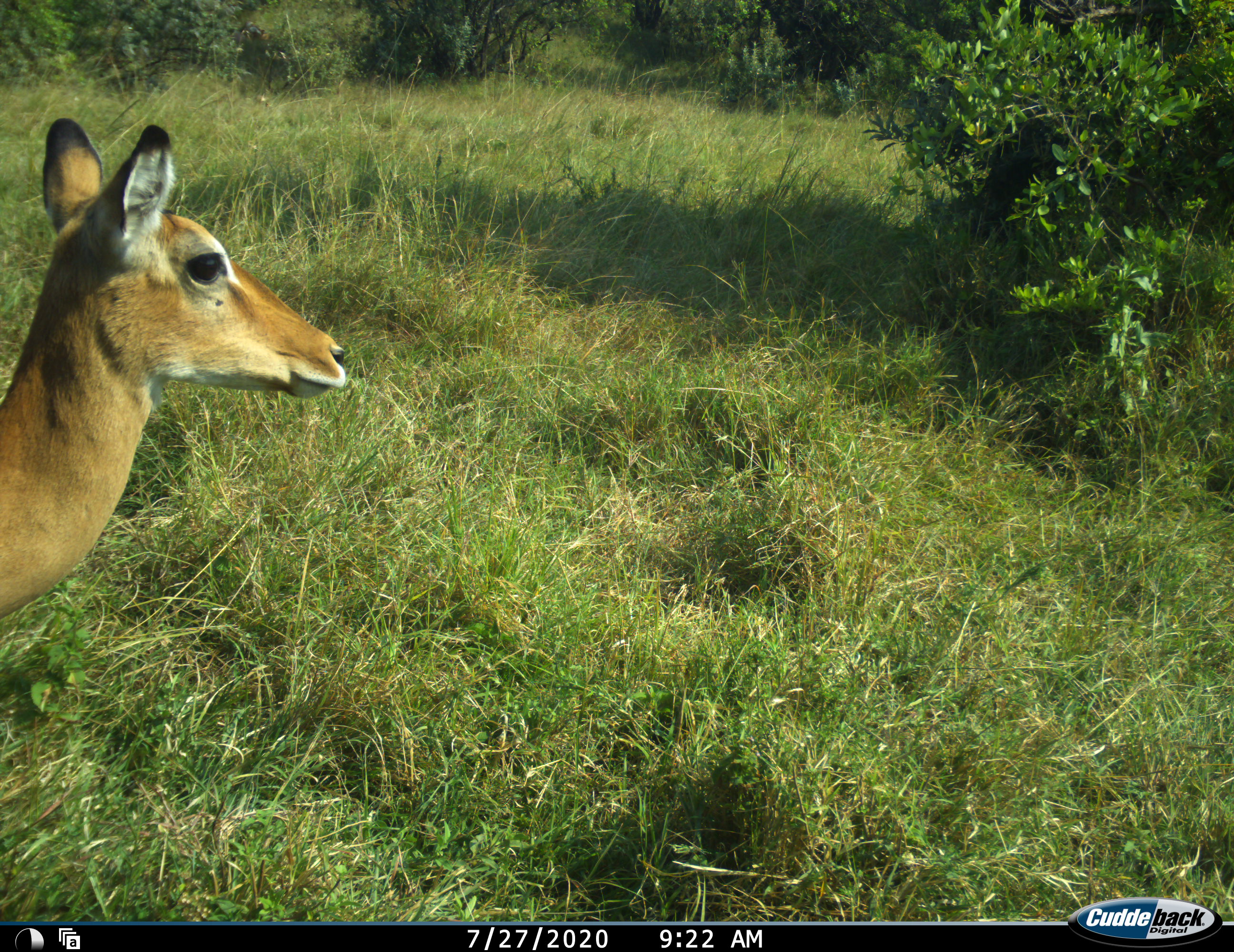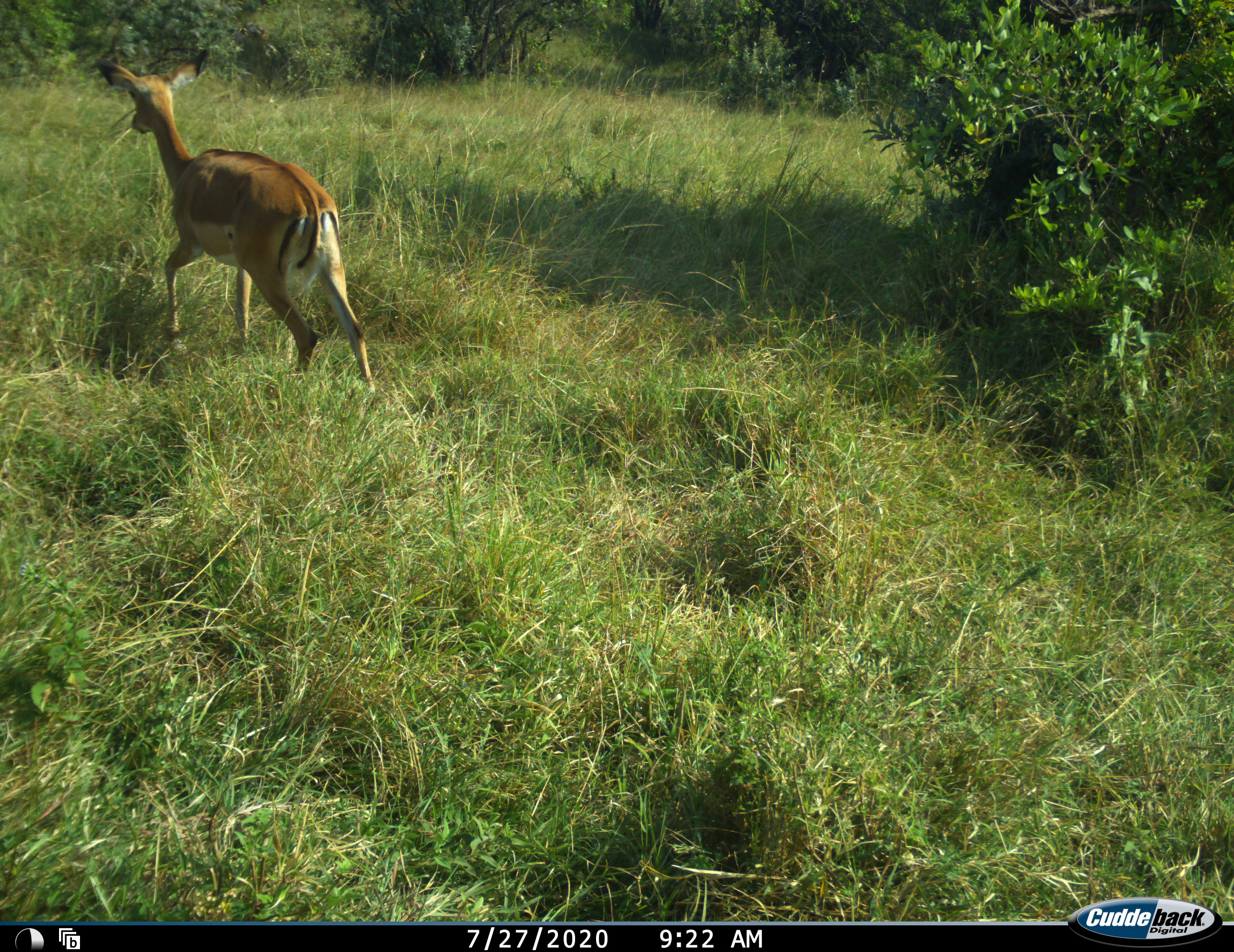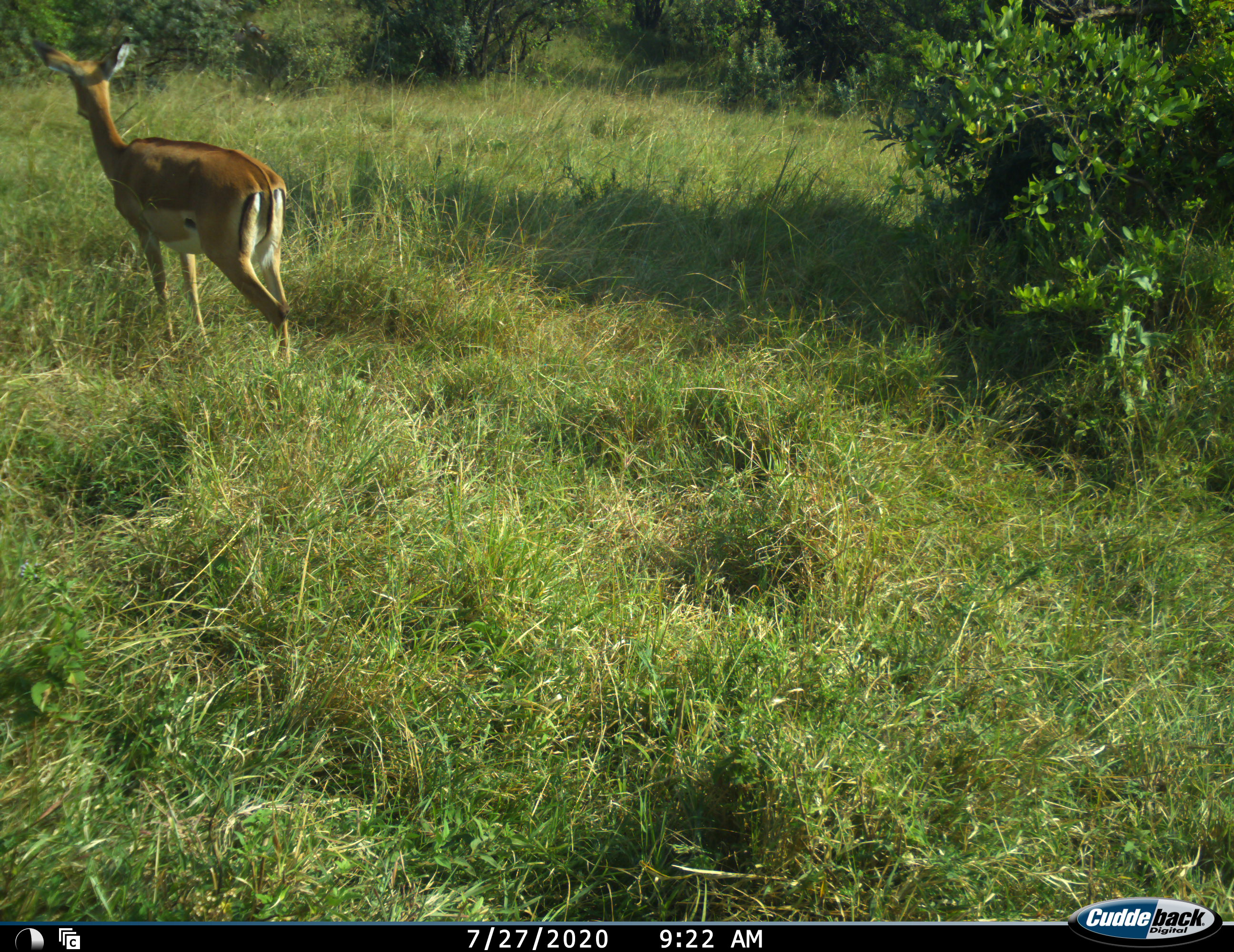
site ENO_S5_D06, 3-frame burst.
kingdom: Animalia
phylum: Chordata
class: Mammalia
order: Artiodactyla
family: Bovidae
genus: Aepyceros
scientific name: Aepyceros melampus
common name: impala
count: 1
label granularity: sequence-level